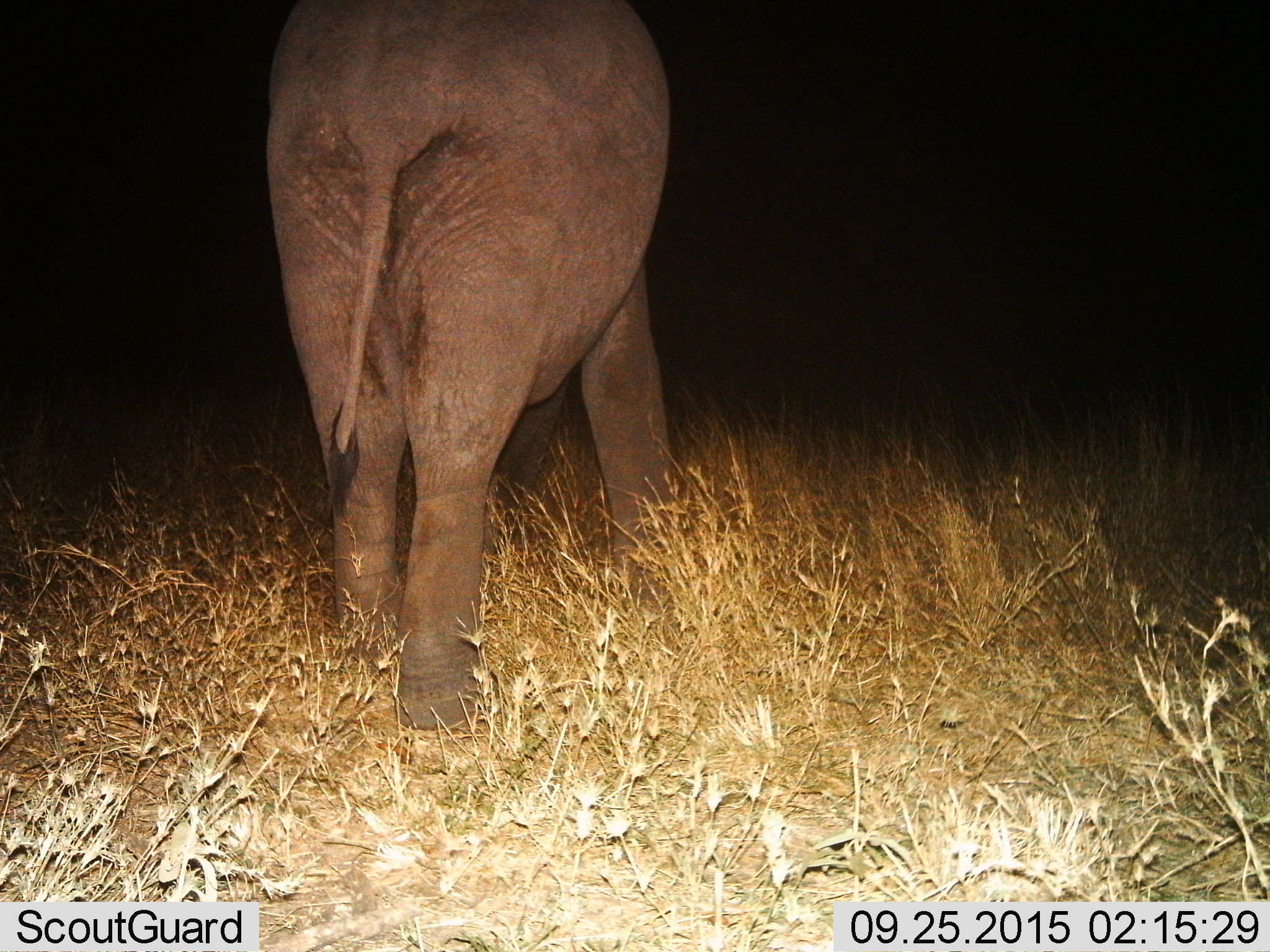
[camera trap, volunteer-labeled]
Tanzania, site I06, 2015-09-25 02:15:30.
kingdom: Animalia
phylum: Chordata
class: Mammalia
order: Proboscidea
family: Elephantidae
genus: Loxodonta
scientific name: Loxodonta africana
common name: african bush elephant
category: elephant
Elephant (african bush elephant) (Loxodonta africana), count 1. Behavior (volunteer vote fractions): standing 90%, resting 0%, moving 10%, interacting 0%. Young present (vote fraction): 0%. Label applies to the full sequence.